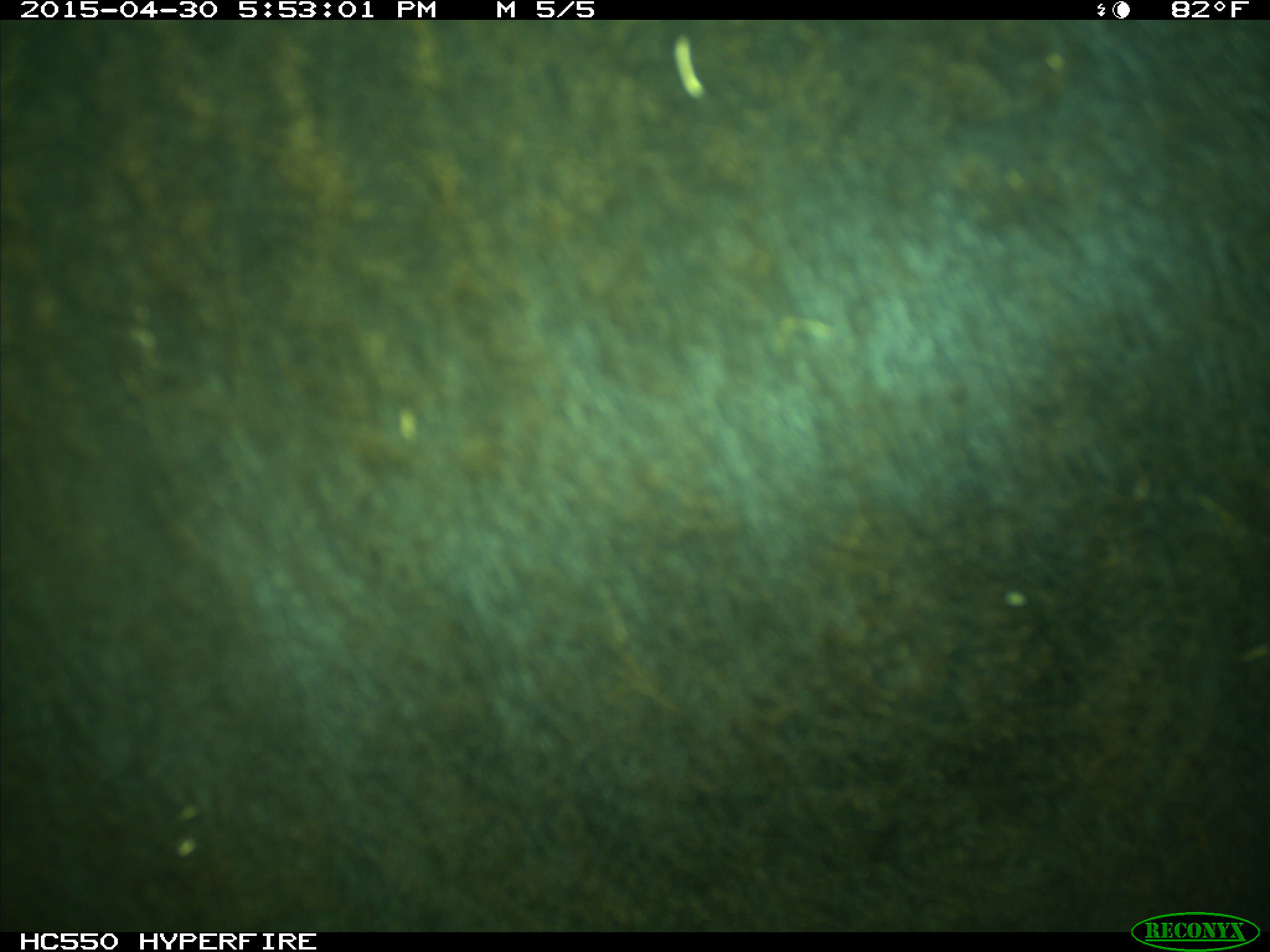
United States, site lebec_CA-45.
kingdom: Animalia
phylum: Chordata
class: Mammalia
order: Artiodactyla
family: Bovidae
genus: Bos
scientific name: Bos taurus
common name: domestic cow